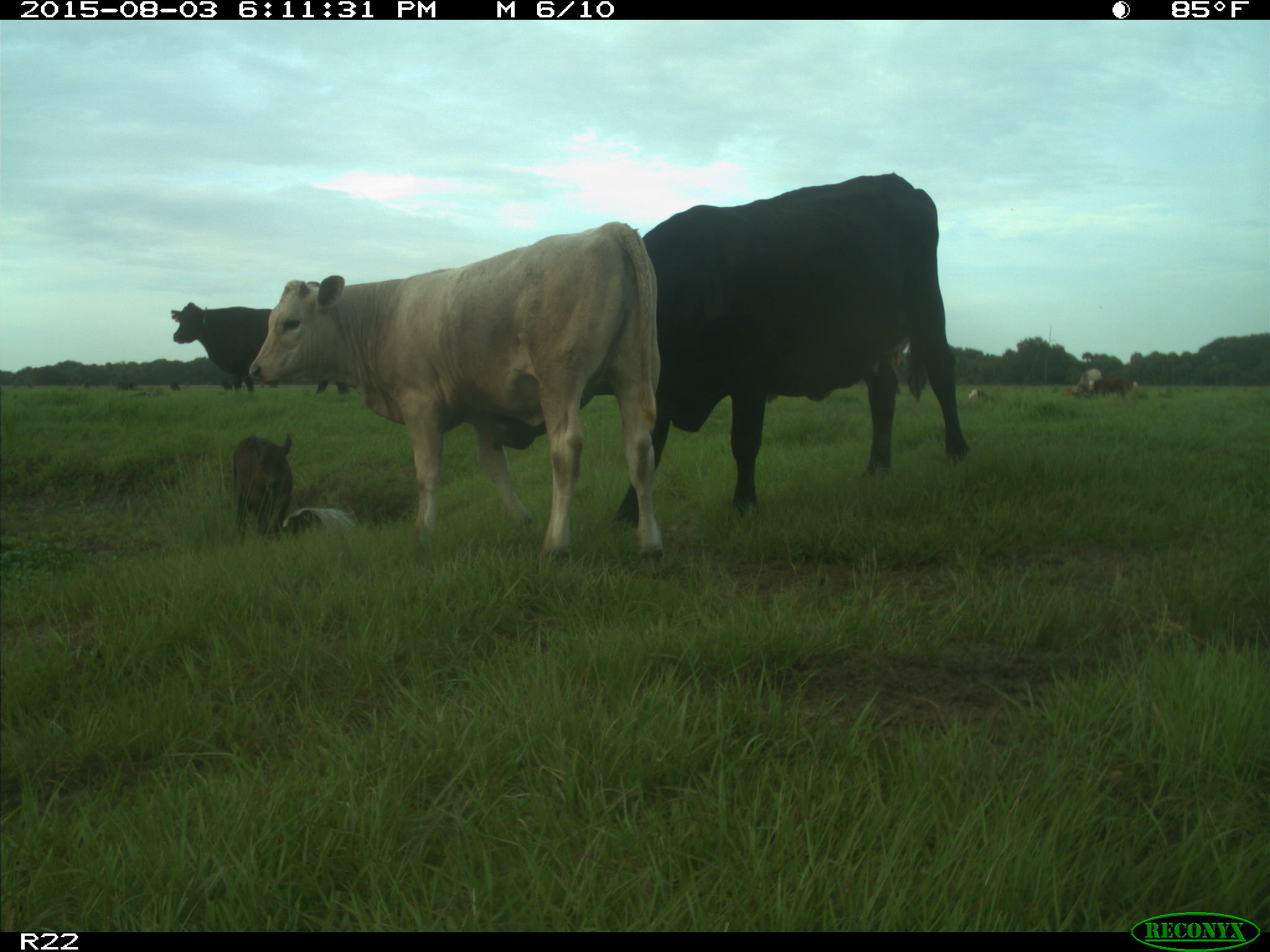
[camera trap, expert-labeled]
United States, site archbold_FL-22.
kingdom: Animalia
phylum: Chordata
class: Mammalia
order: Artiodactyla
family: Bovidae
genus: Bos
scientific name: Bos taurus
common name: domestic cow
Bos taurus (domestic cow).